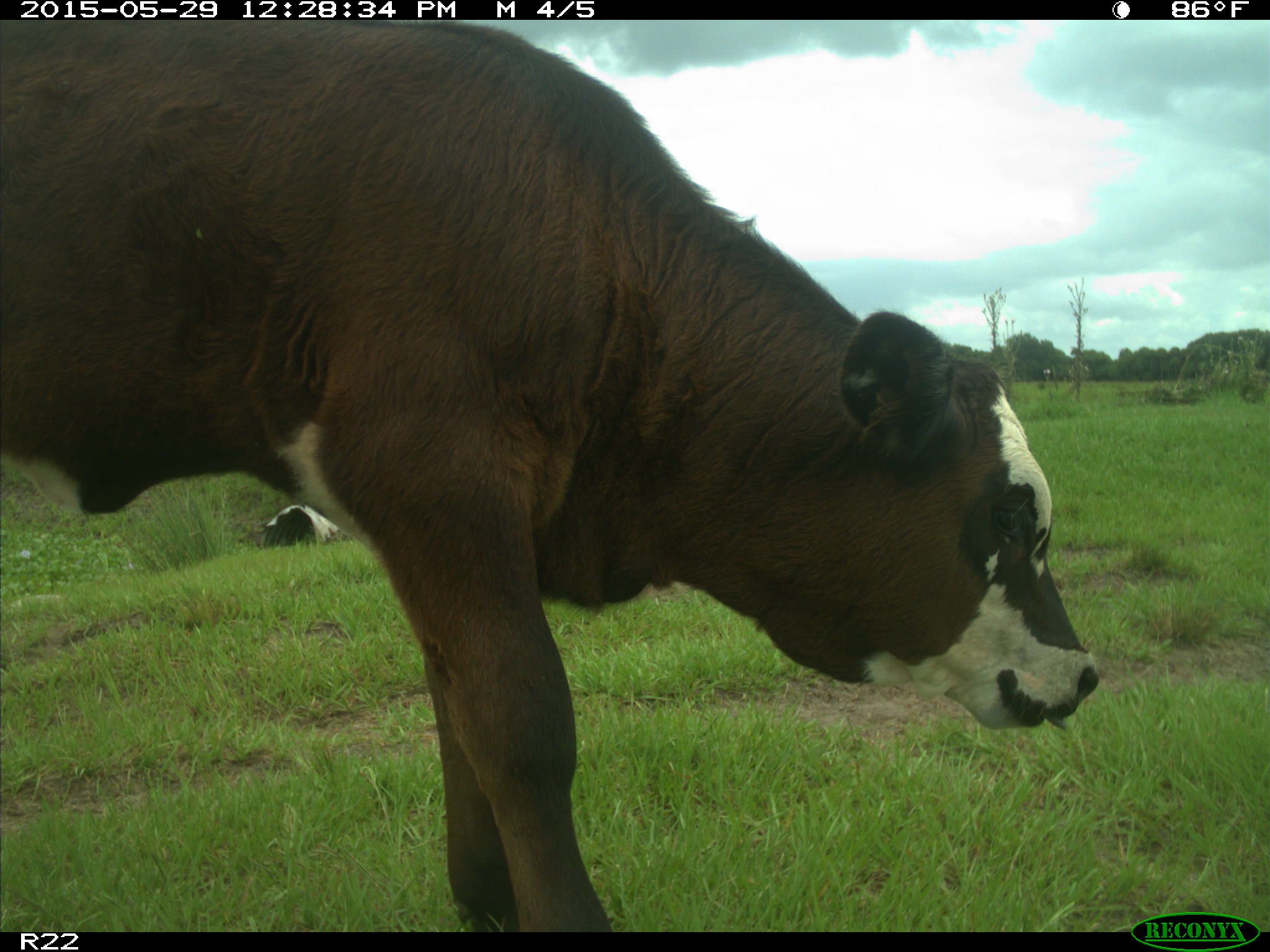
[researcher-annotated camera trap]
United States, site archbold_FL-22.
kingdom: Animalia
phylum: Chordata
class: Mammalia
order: Artiodactyla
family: Bovidae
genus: Bos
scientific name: Bos taurus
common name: domestic cow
Bos taurus (domestic cow).